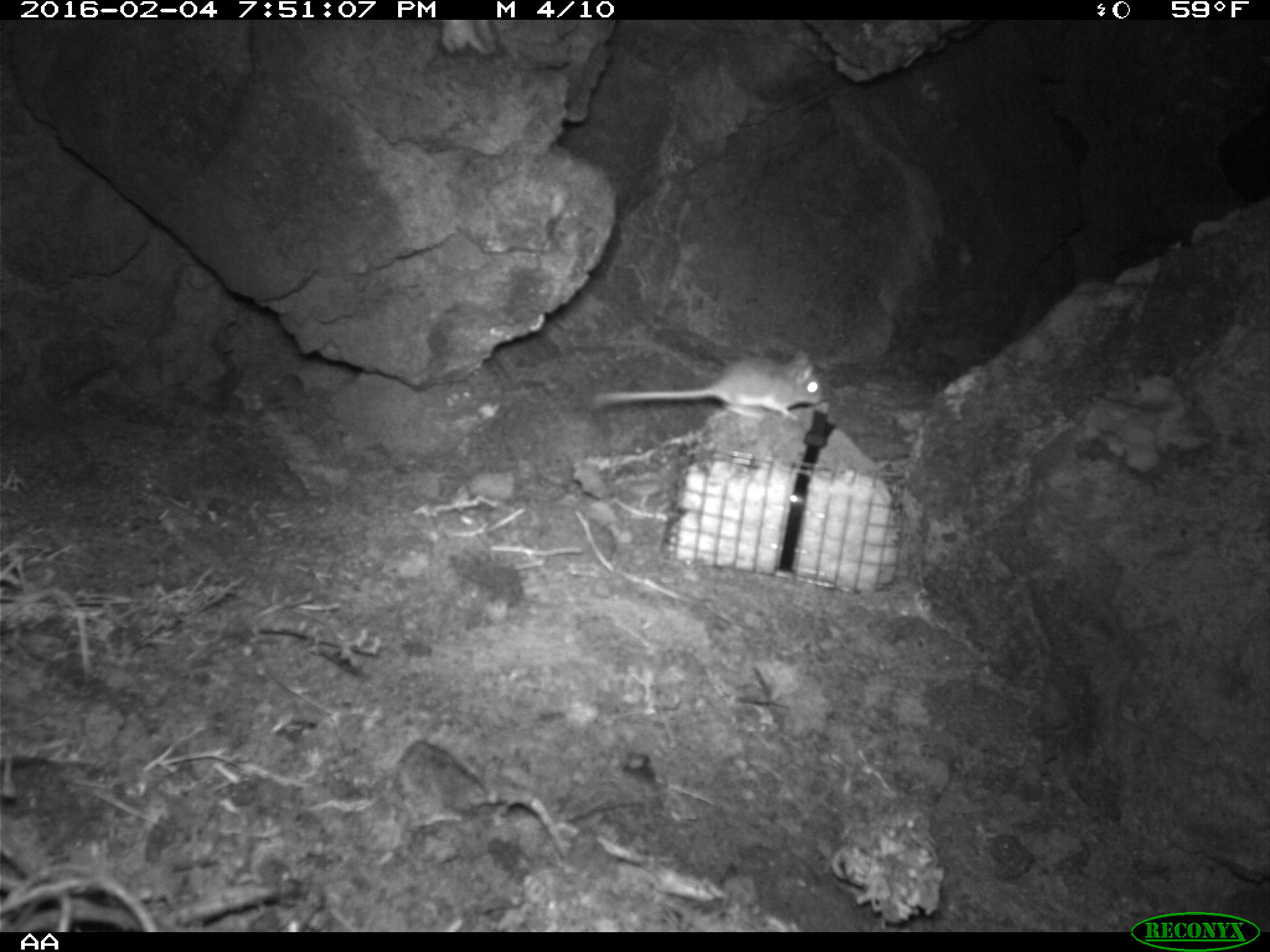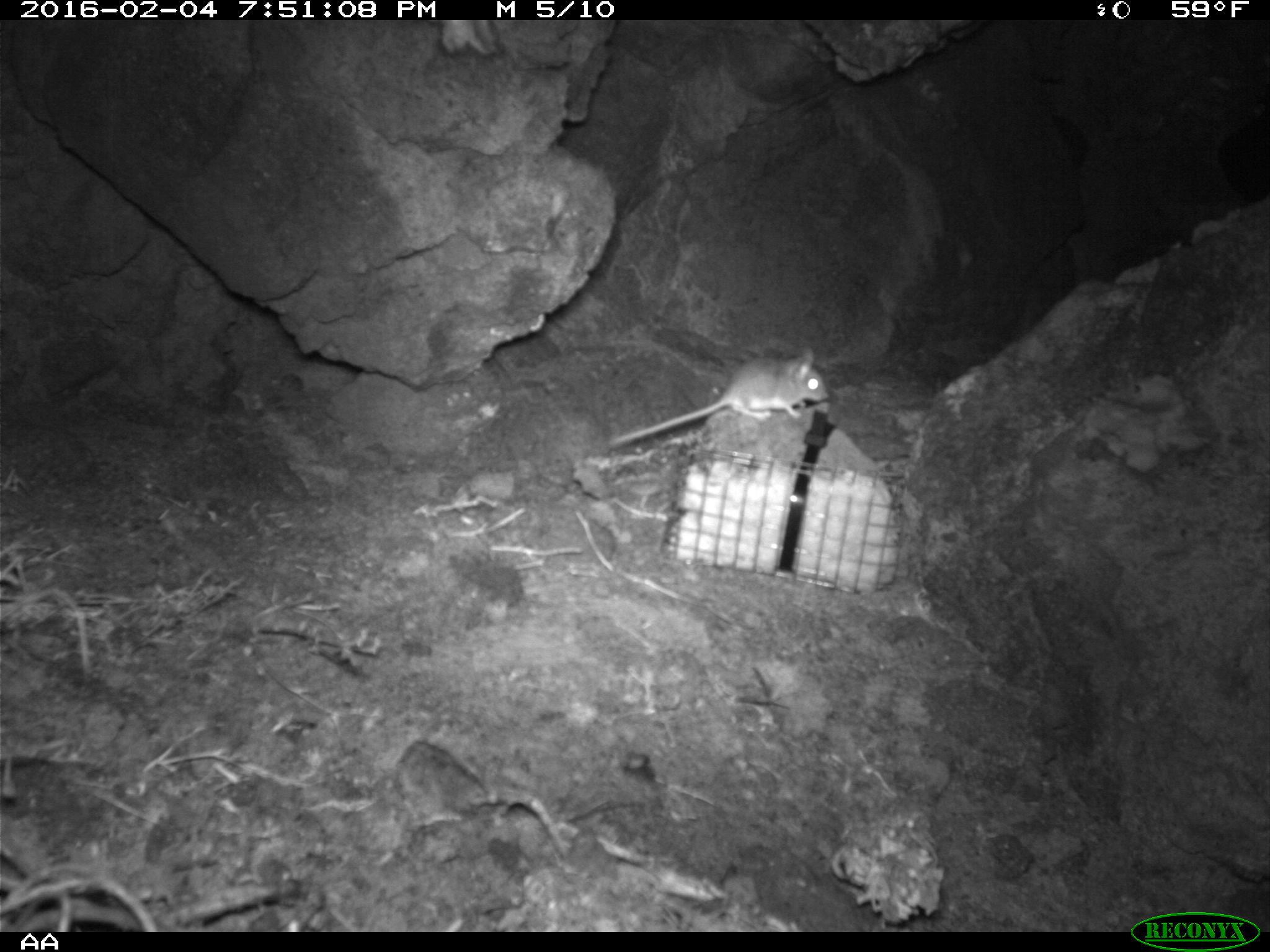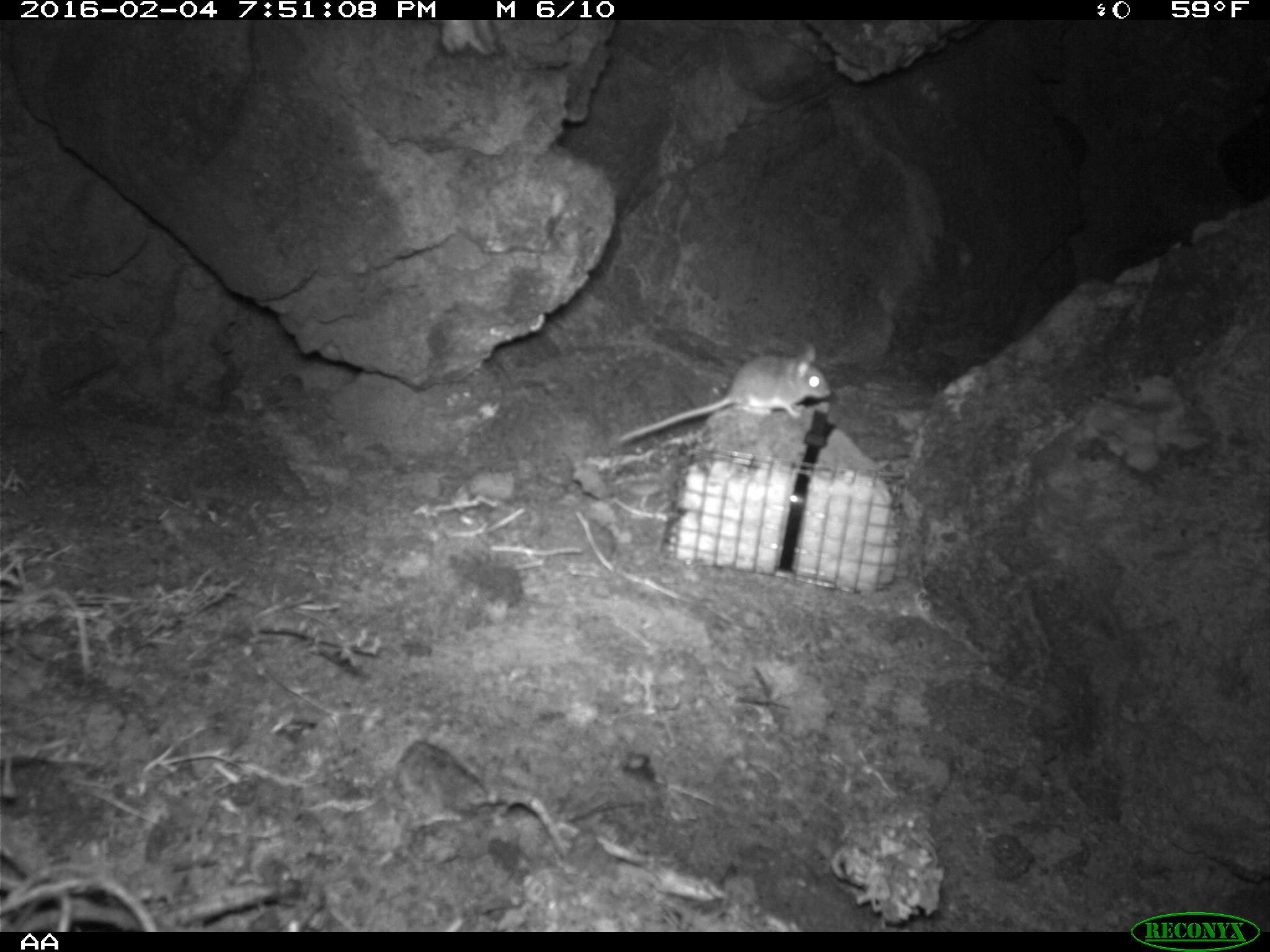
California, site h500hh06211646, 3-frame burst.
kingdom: Animalia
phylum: Chordata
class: Mammalia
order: Rodentia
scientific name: Rodentia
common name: rodent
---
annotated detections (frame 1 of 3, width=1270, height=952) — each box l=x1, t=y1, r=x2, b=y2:
rodent: l=594, t=346, r=826, b=422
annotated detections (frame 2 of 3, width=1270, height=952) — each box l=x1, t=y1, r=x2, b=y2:
rodent: l=609, t=346, r=828, b=446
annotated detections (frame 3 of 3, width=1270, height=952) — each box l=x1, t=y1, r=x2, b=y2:
rodent: l=616, t=339, r=832, b=446